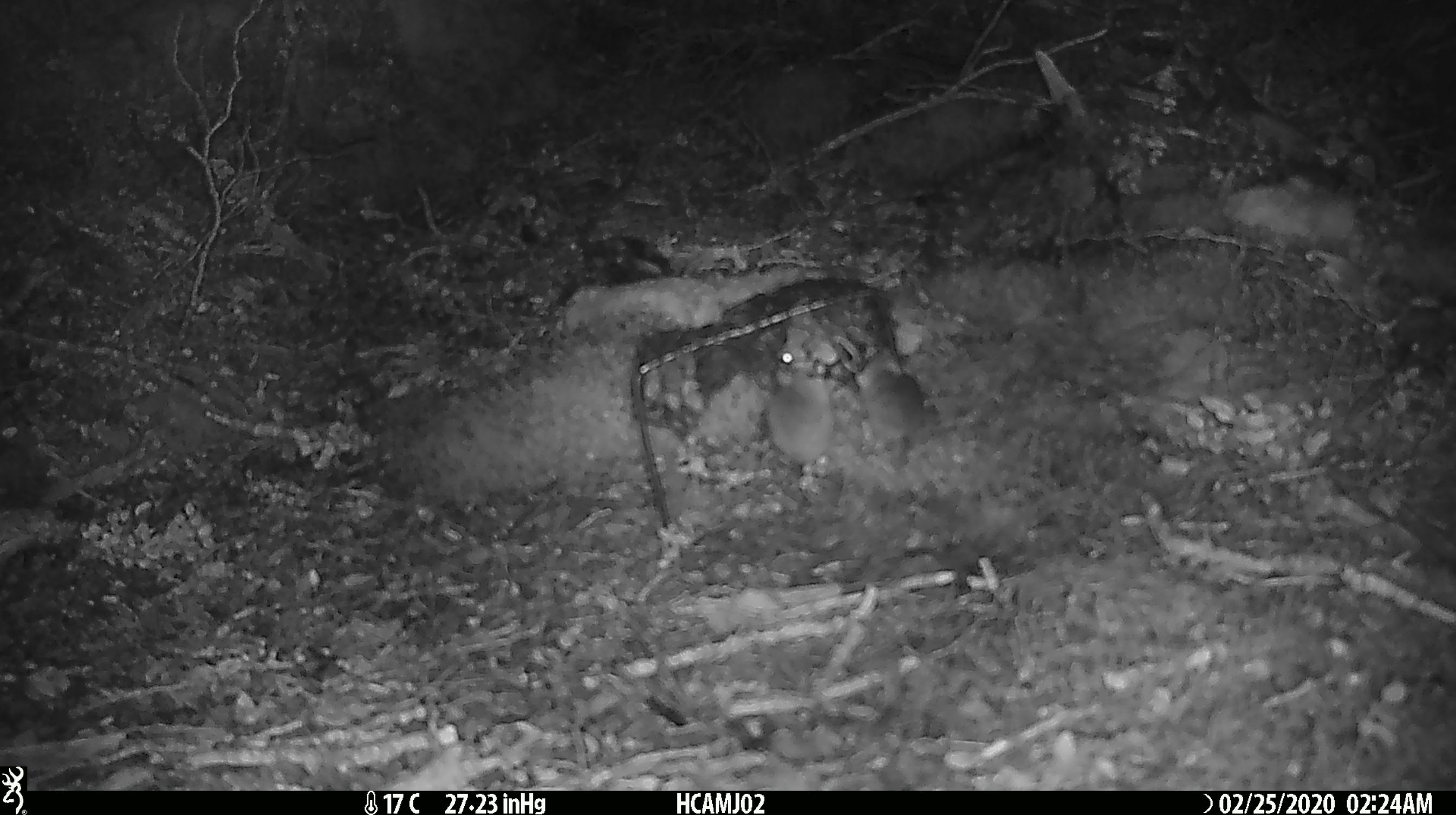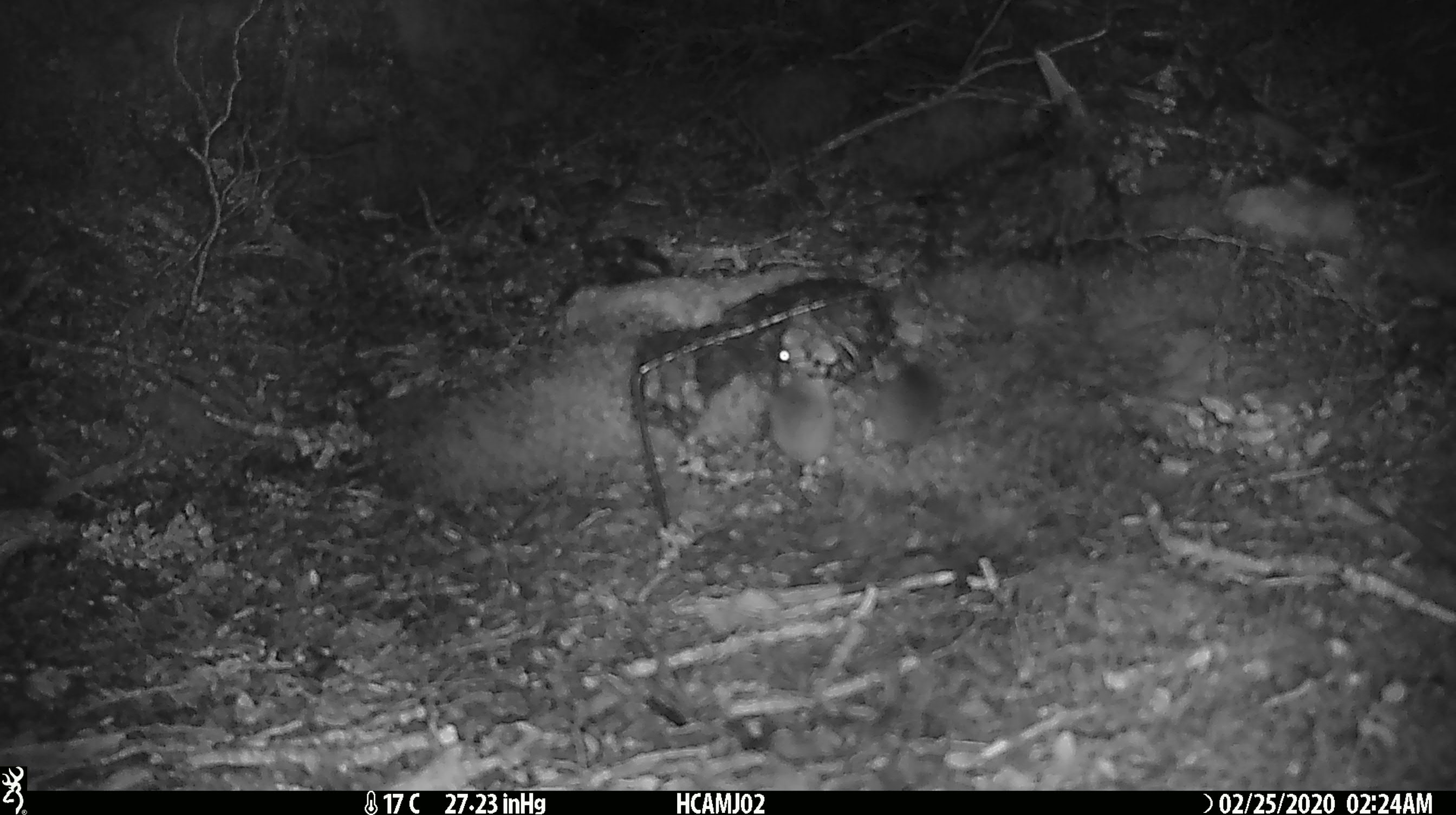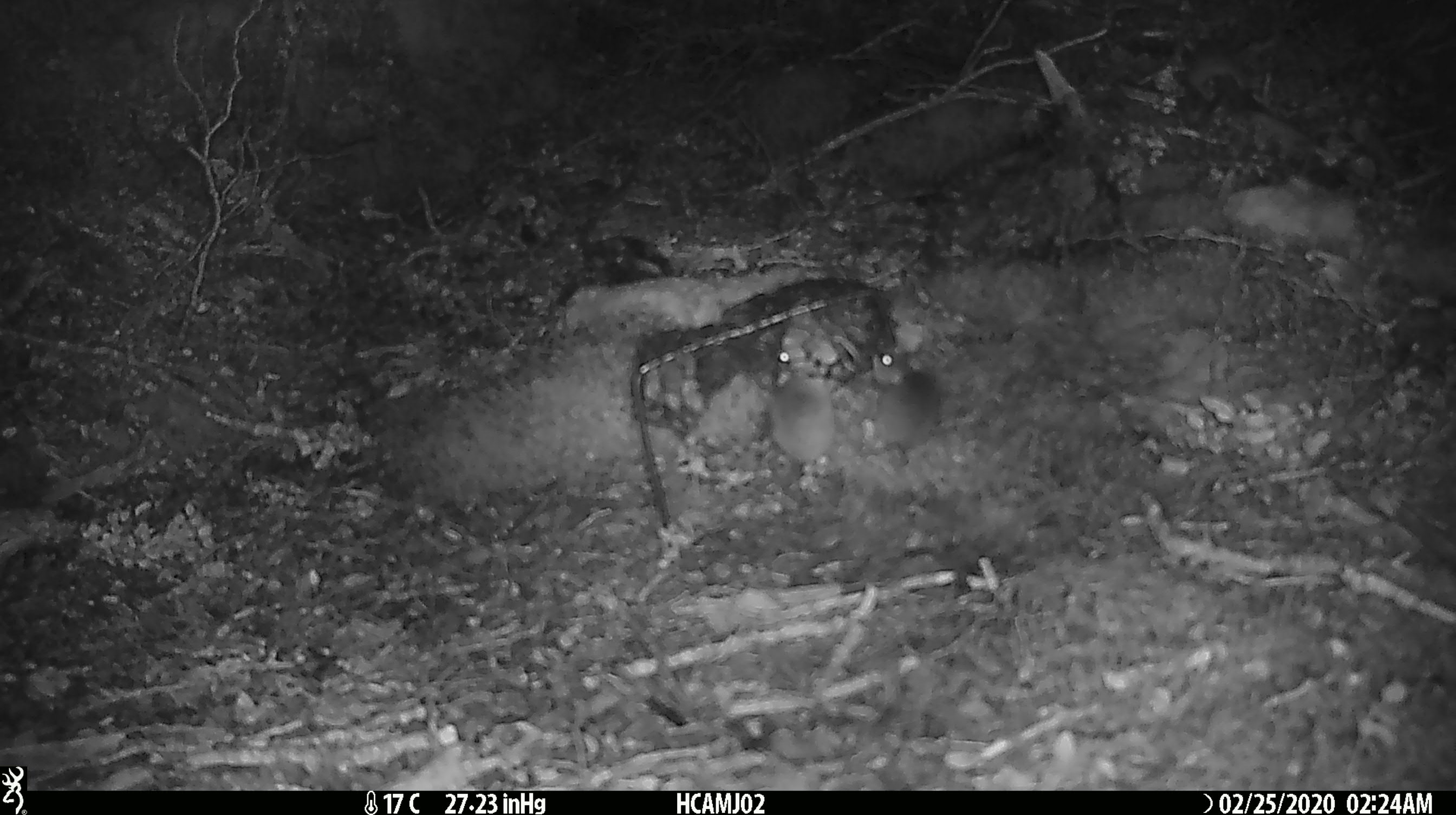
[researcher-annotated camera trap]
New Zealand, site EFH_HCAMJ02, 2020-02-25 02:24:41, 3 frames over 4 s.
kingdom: Animalia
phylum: Chordata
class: Mammalia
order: Rodentia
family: Muridae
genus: Mus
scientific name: Mus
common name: mouse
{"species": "mouse (Mus)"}